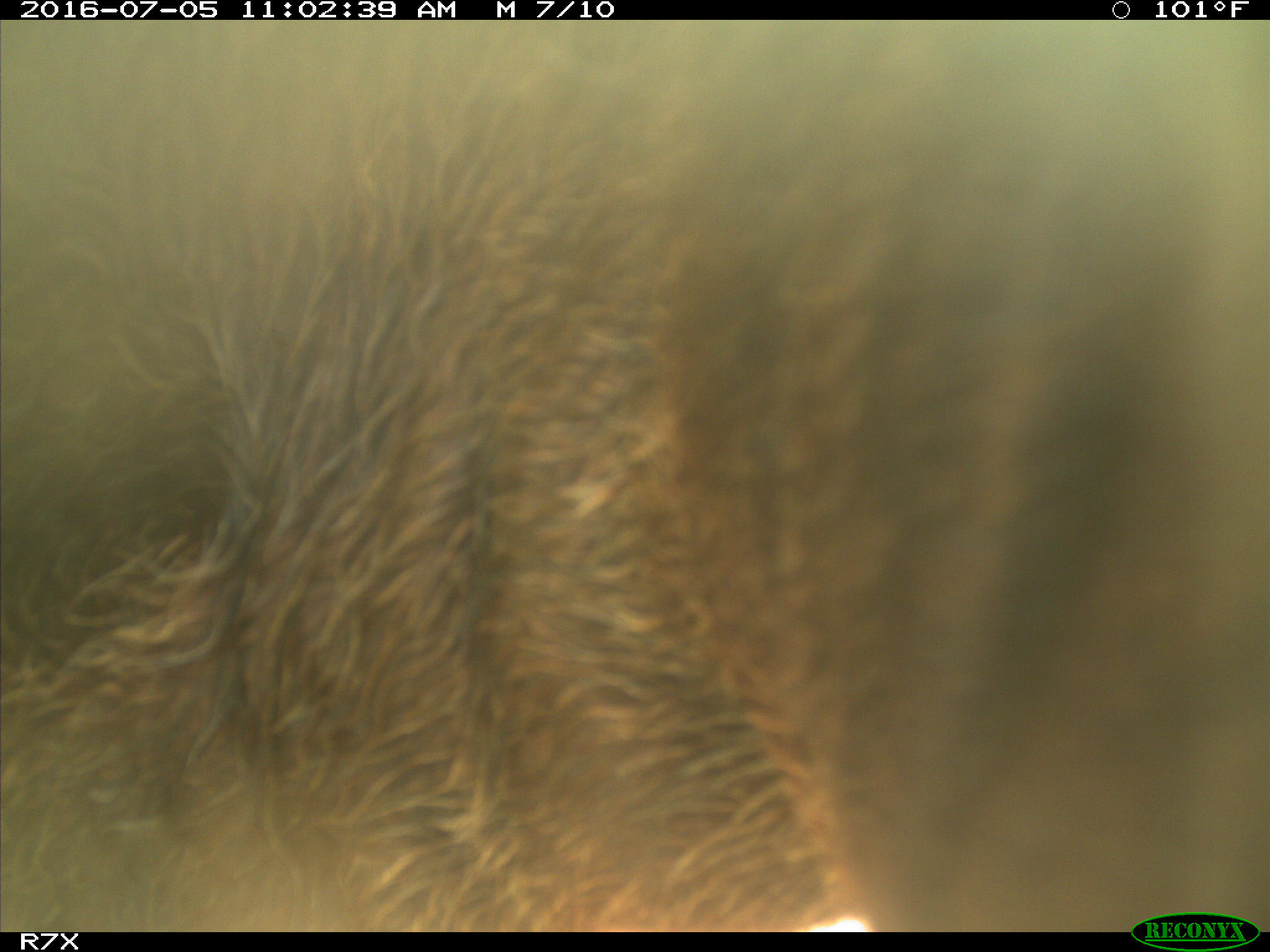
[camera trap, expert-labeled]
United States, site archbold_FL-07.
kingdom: Animalia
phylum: Chordata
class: Mammalia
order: Artiodactyla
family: Bovidae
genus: Bos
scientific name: Bos taurus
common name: domestic cow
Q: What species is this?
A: Bos taurus (domestic cow).